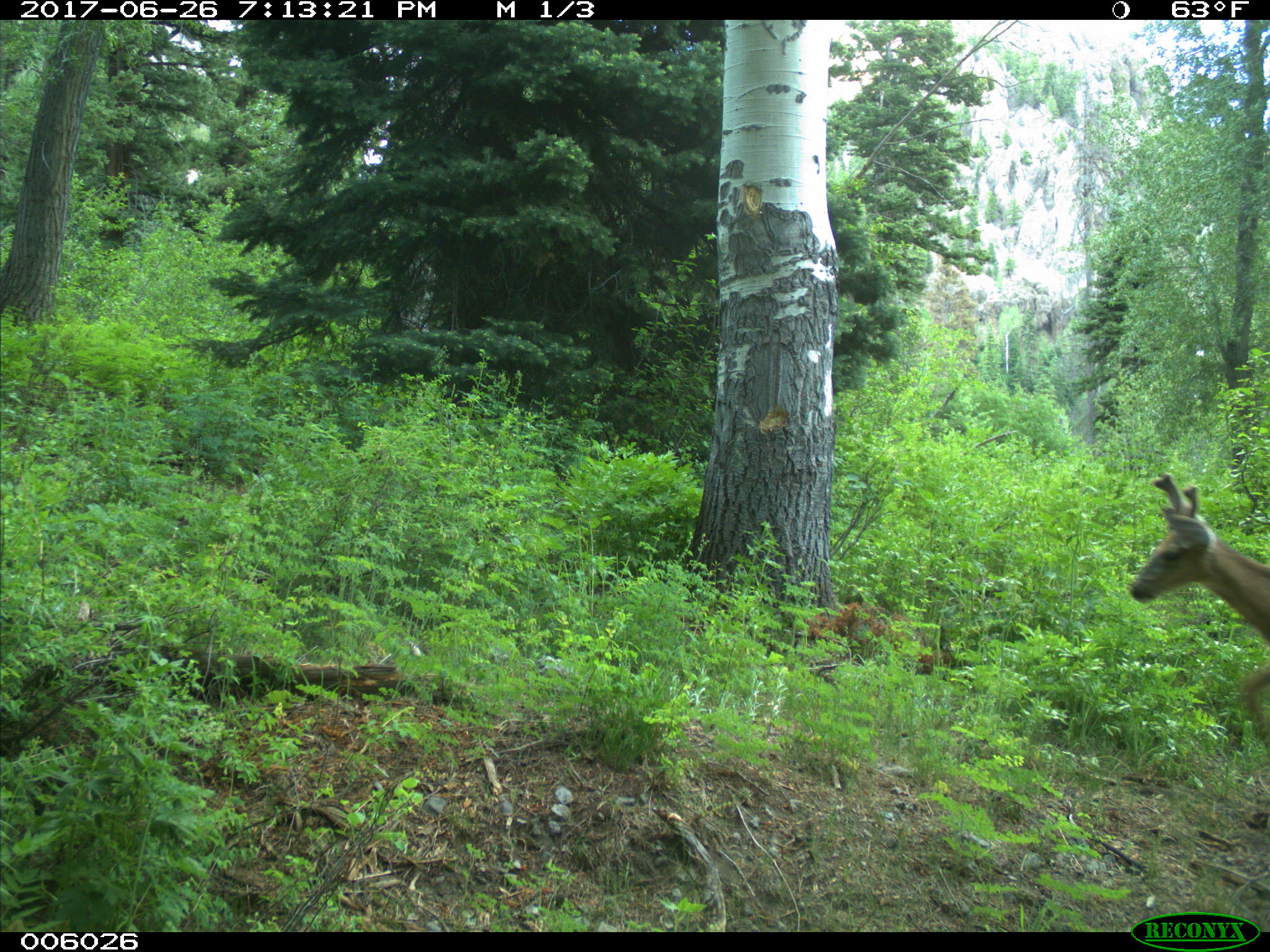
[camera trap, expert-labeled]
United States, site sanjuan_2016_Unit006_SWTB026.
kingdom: Animalia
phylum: Chordata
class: Mammalia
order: Artiodactyla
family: Cervidae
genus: Odocoileus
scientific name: Odocoileus hemionus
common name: mule deer